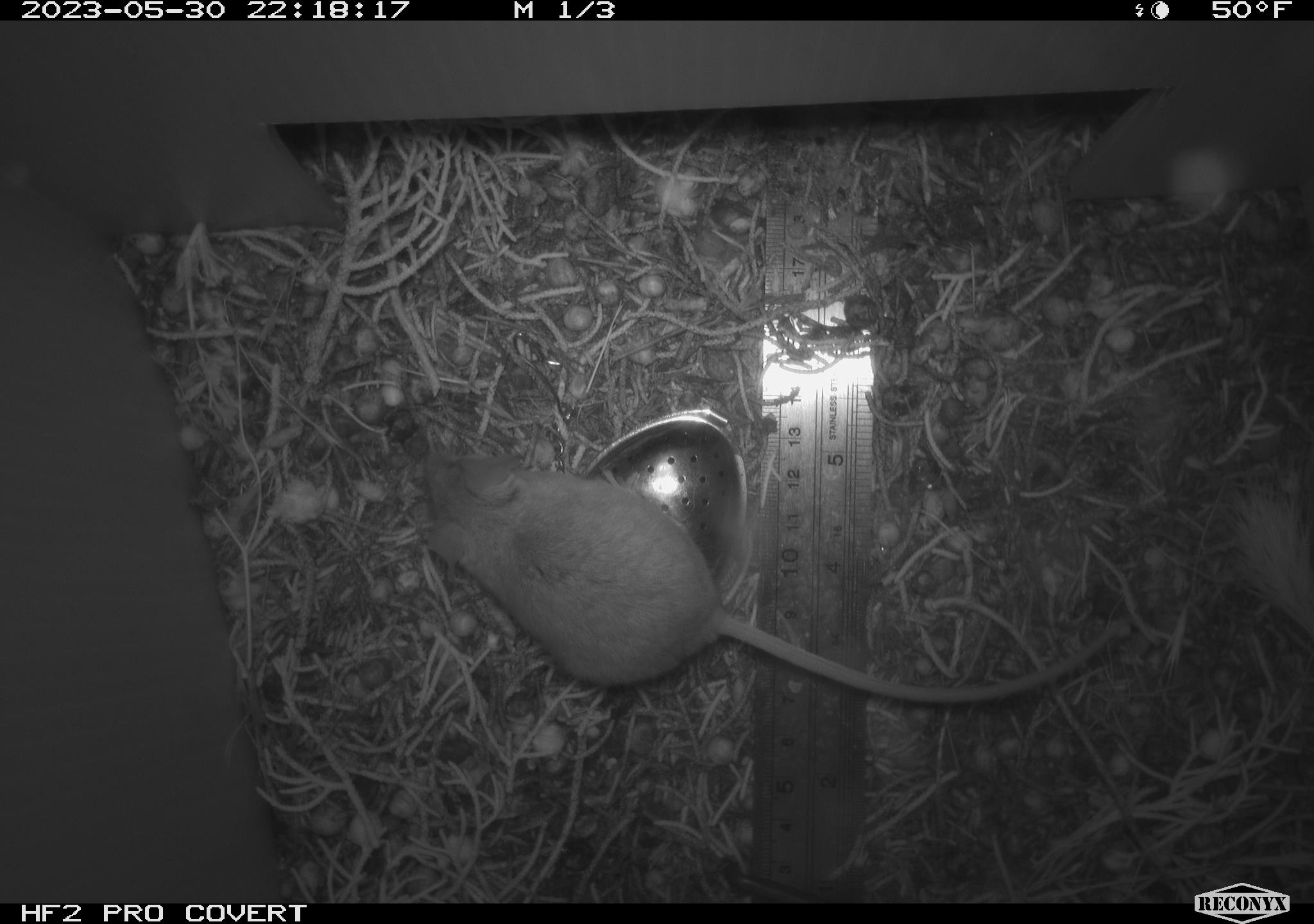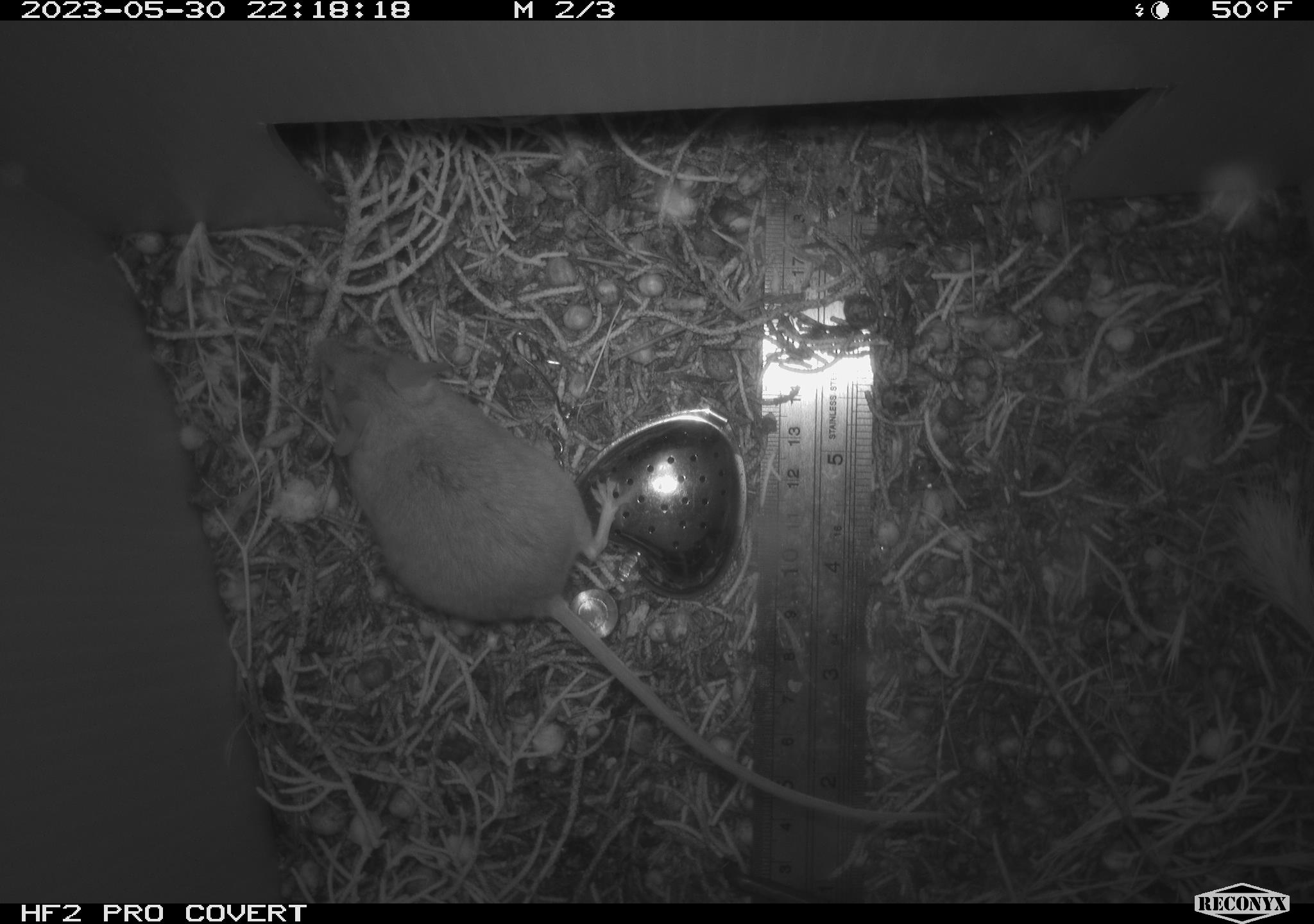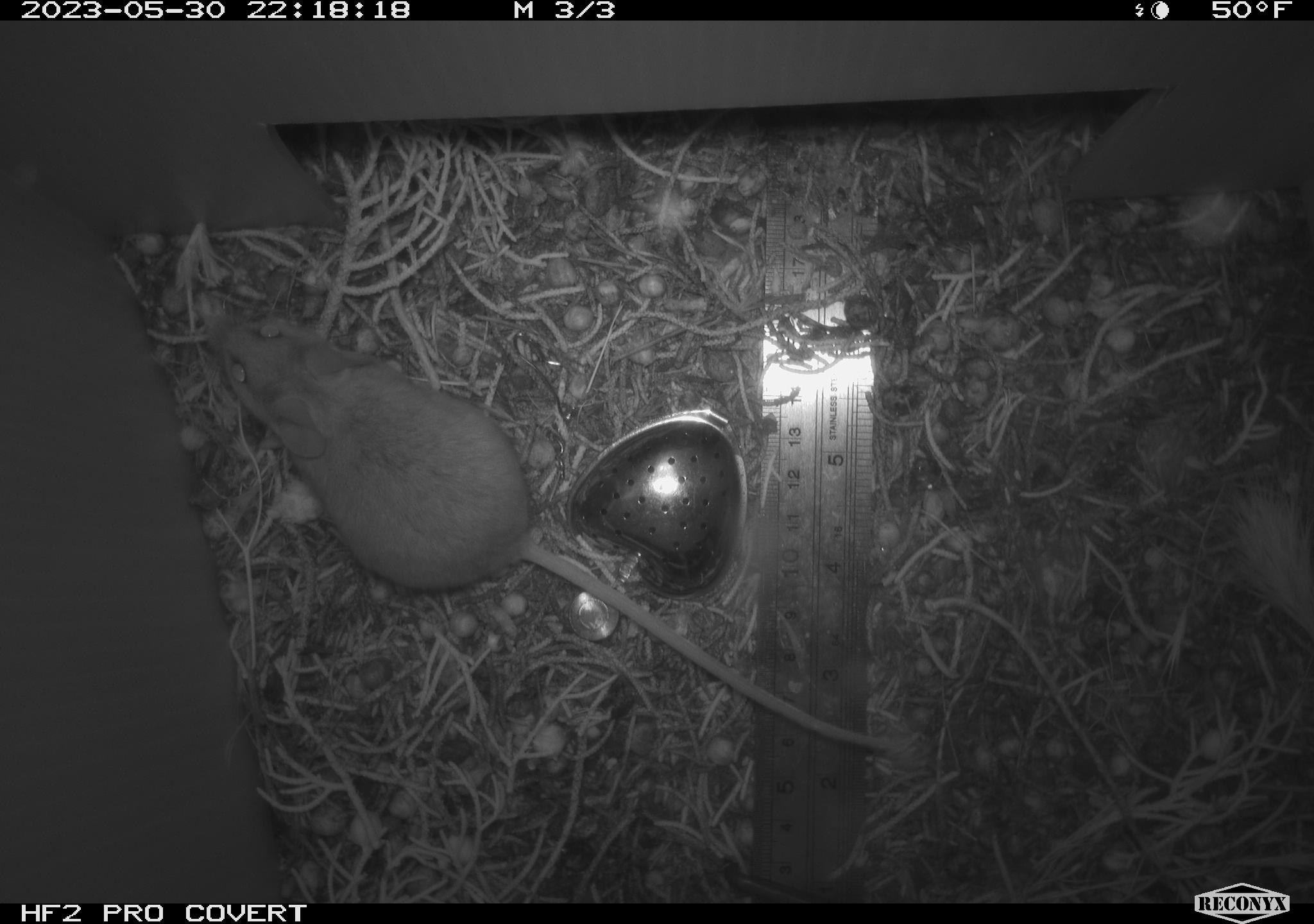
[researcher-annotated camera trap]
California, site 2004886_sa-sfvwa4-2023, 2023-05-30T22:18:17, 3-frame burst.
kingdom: Animalia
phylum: Chordata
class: Mammalia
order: Rodentia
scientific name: Rodentia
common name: mouse species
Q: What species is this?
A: Mouse species (Rodentia).